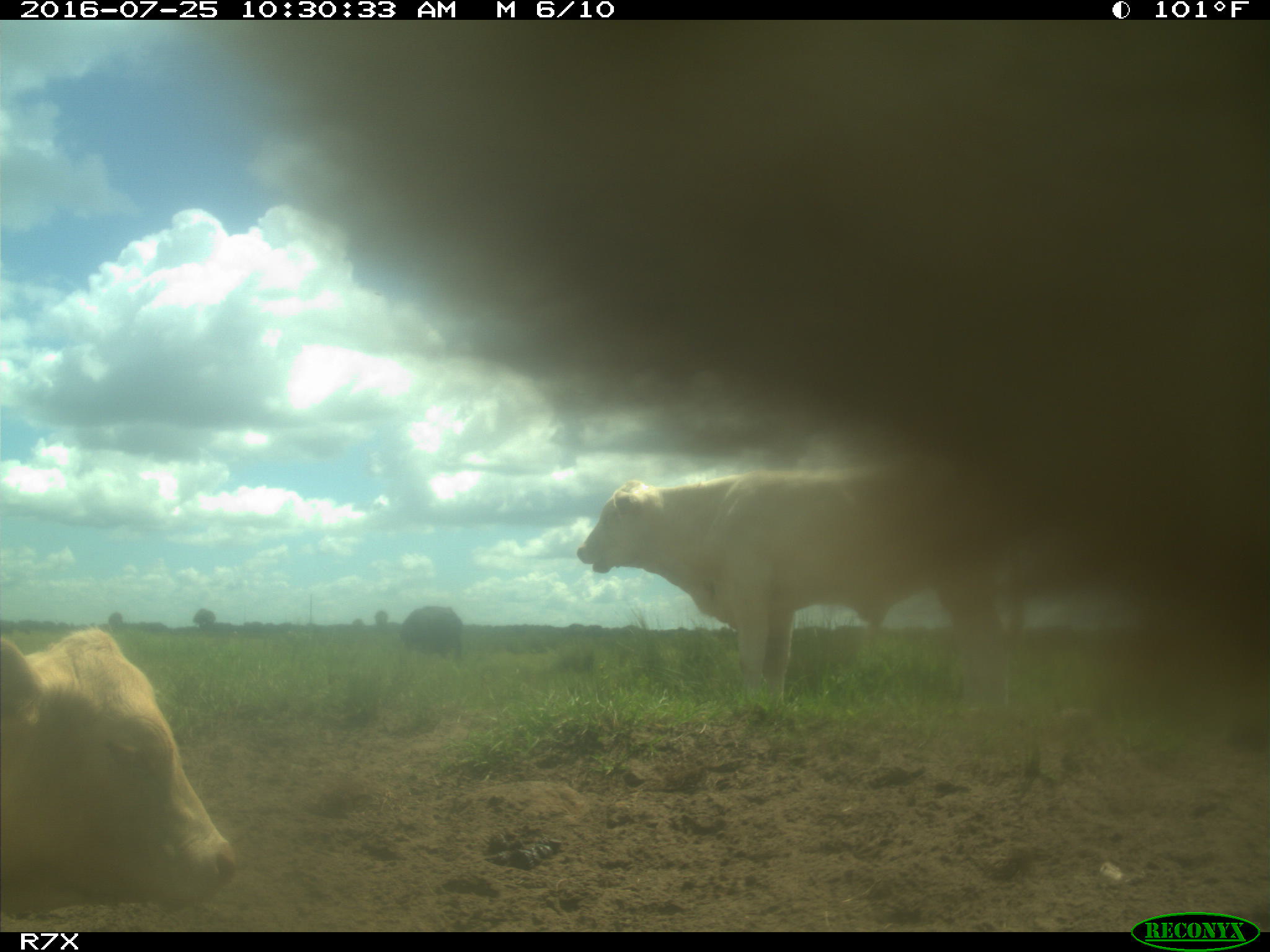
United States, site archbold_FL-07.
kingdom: Animalia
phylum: Chordata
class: Mammalia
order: Artiodactyla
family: Bovidae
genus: Bos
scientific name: Bos taurus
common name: domestic cow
Bos taurus (domestic cow).